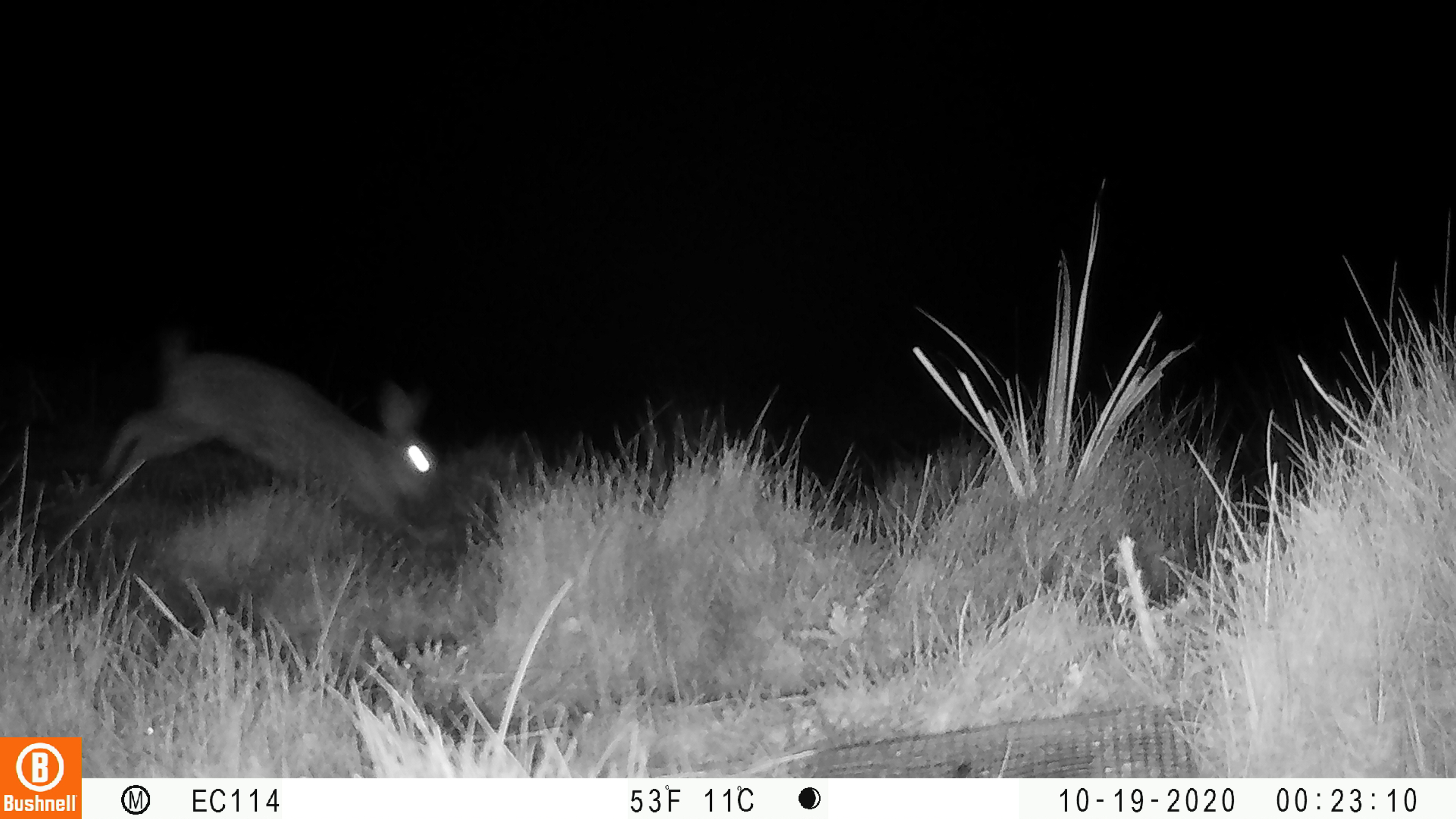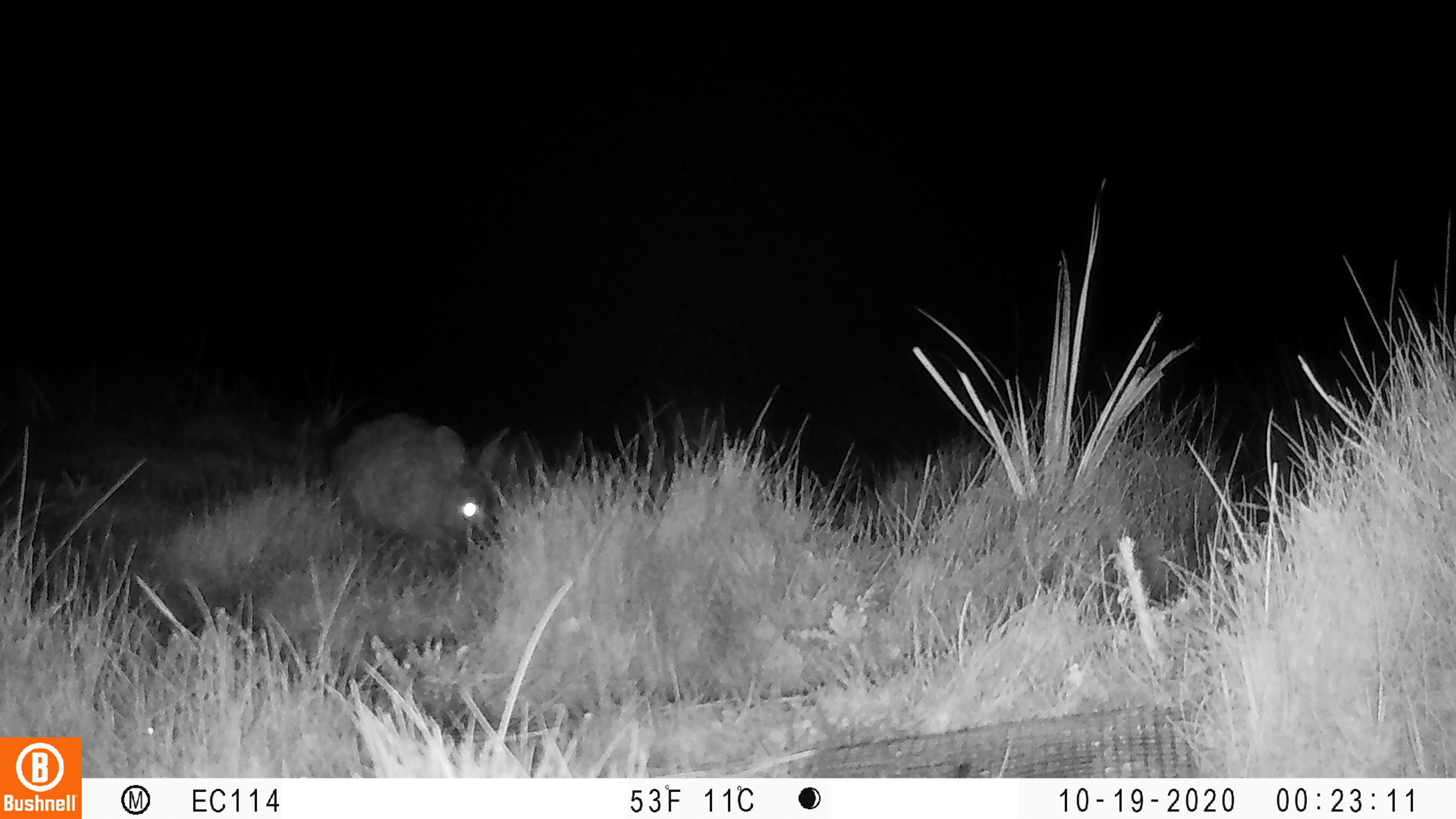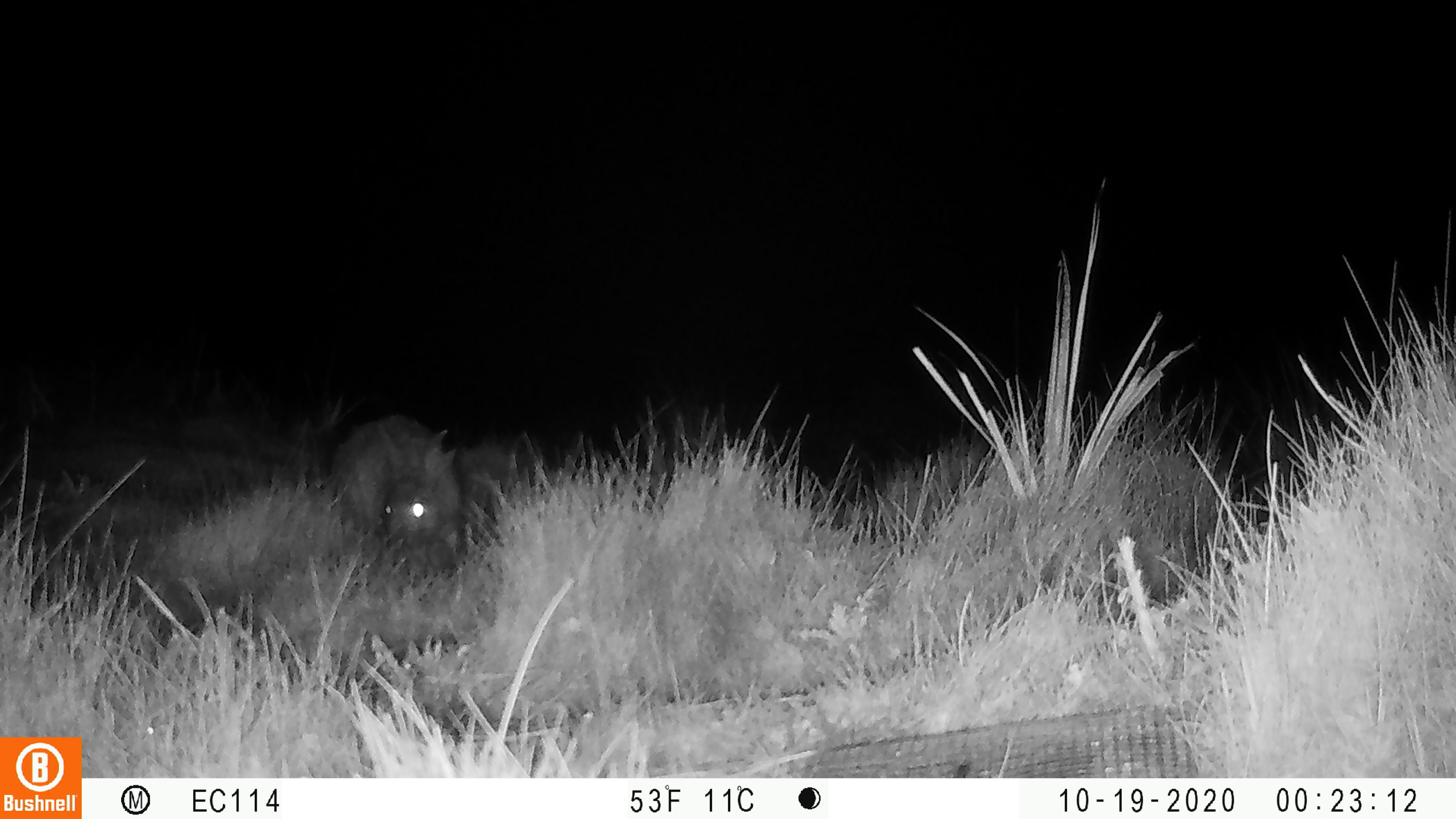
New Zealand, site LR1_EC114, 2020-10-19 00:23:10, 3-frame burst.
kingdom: Animalia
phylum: Chordata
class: Mammalia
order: Lagomorpha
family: Leporidae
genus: Oryctolagus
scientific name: Oryctolagus cuniculus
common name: european rabbit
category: rabbit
Rabbit (european rabbit) (Oryctolagus cuniculus).